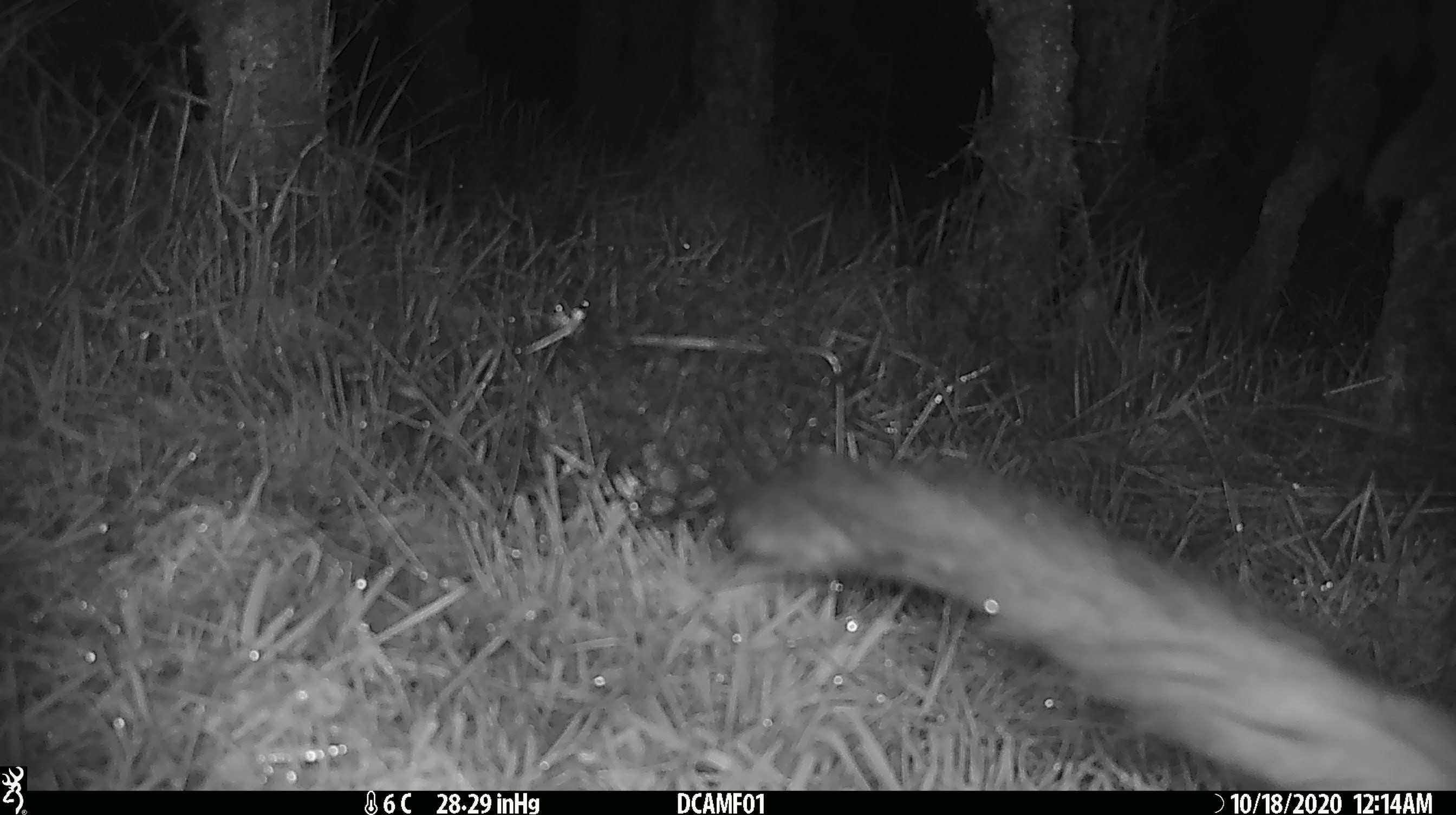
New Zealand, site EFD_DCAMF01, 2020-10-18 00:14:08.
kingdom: Animalia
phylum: Chordata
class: Mammalia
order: Diprotodontia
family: Phalangeridae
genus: Trichosurus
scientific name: Trichosurus vulpecula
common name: common brushtail possum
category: possum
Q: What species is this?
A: Possum (common brushtail possum) (Trichosurus vulpecula).